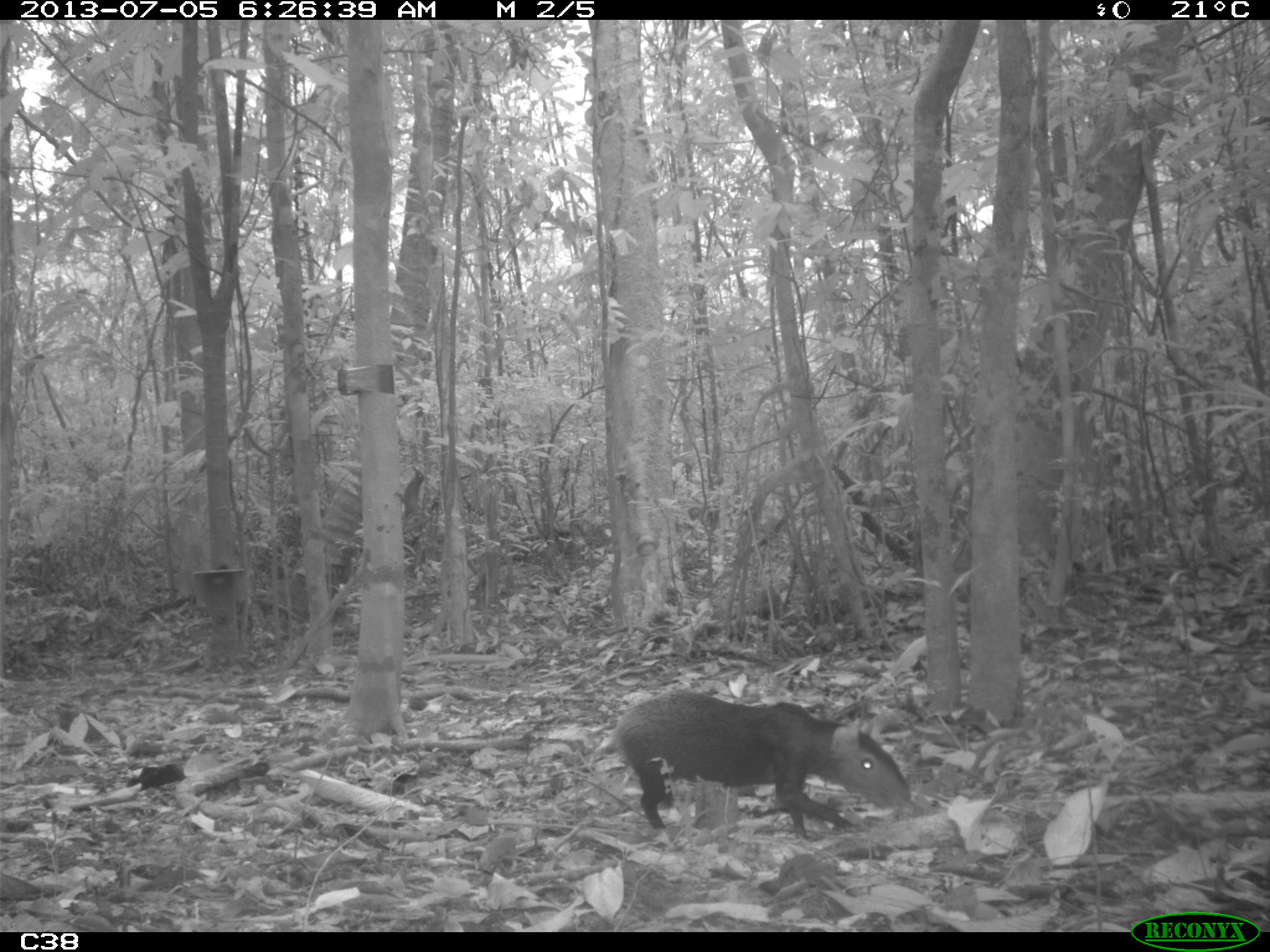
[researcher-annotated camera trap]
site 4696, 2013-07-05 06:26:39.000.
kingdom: Animalia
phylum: Chordata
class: Mammalia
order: Rodentia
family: Dasyproctidae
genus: Dasyprocta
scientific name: Dasyprocta leporina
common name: red-rumped agouti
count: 2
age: adult